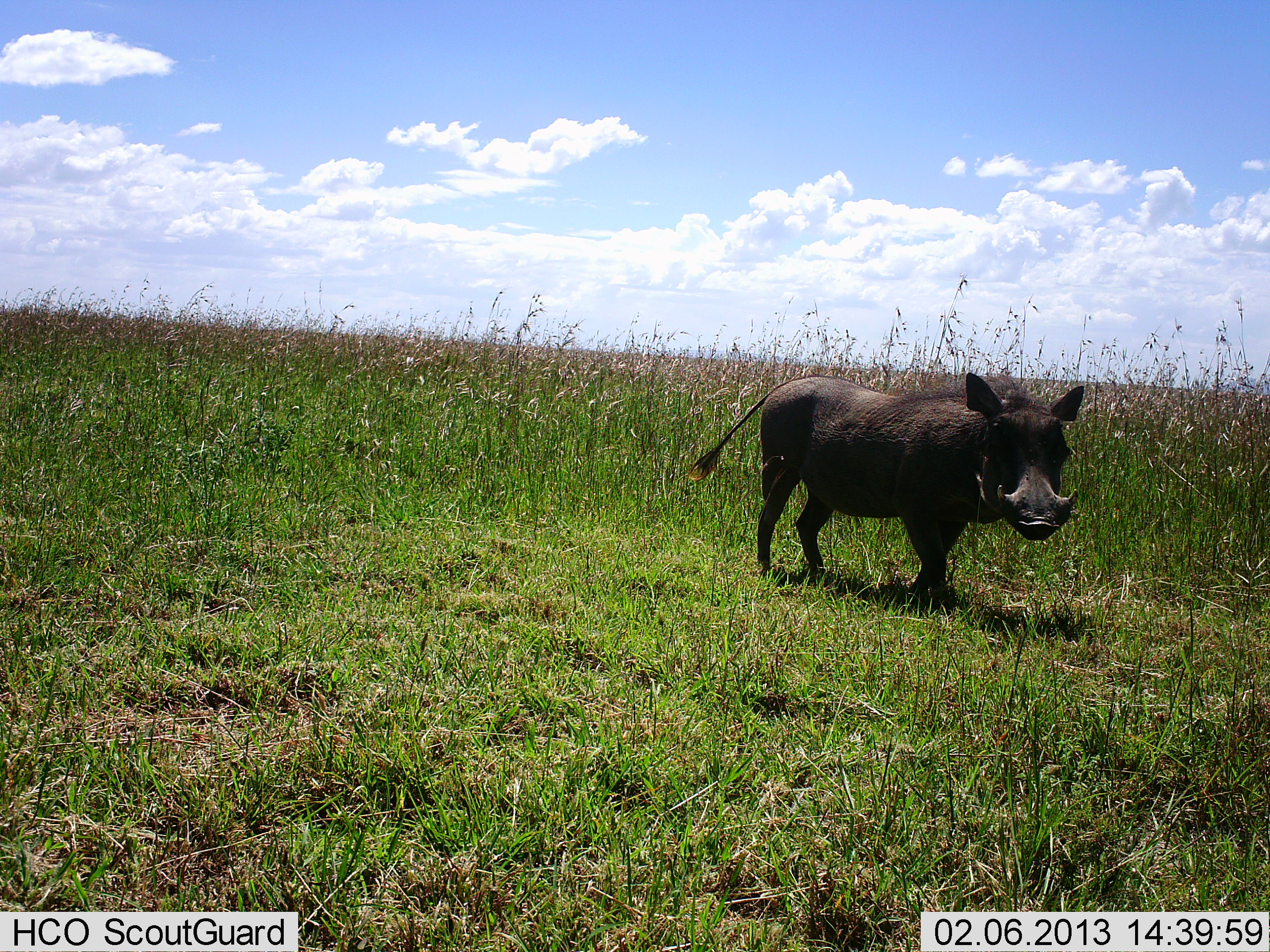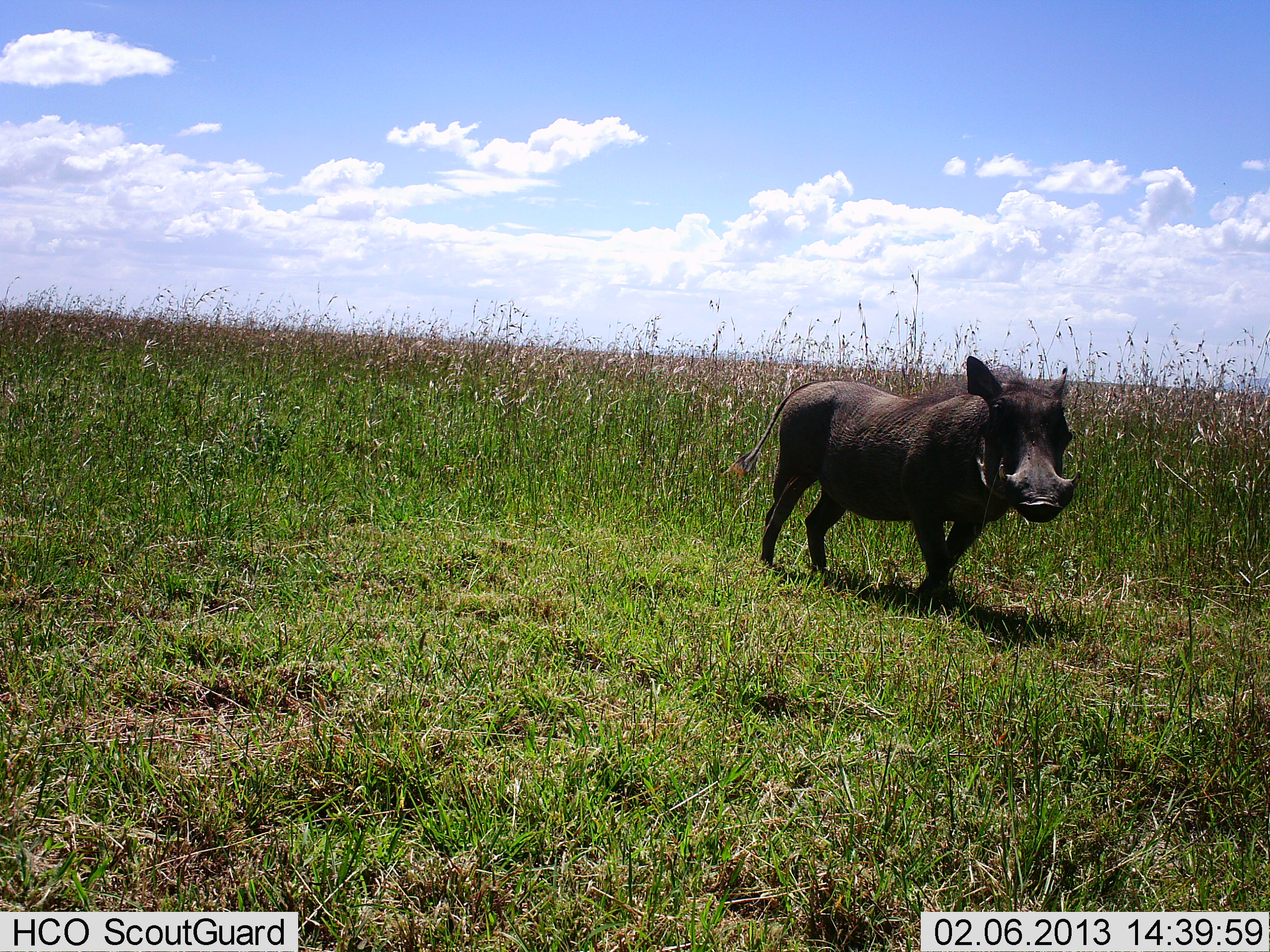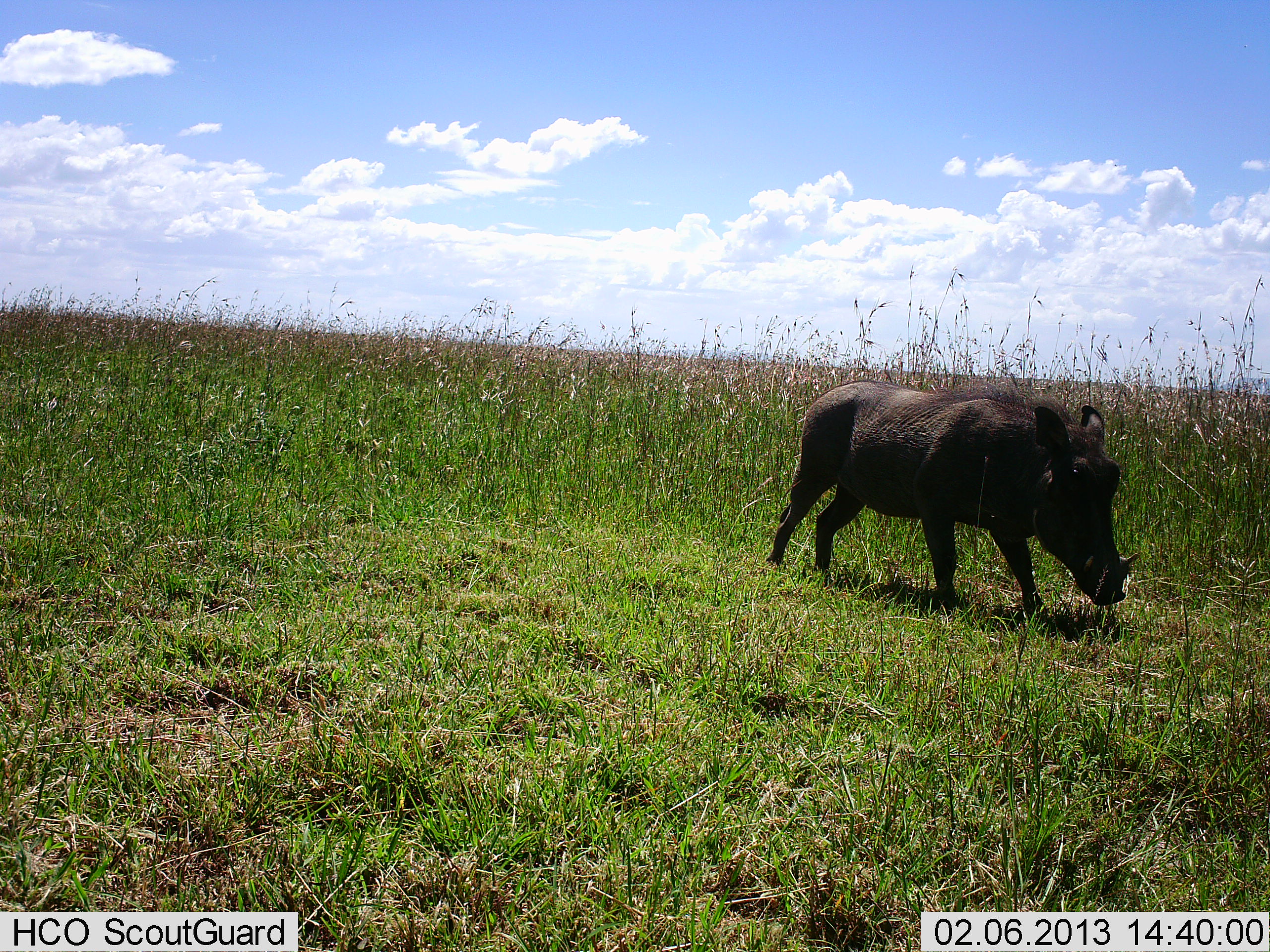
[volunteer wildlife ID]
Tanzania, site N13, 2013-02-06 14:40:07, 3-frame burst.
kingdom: Animalia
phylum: Chordata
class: Mammalia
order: Artiodactyla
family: Suidae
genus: Phacochoerus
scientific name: Phacochoerus africanus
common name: warthog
Warthog (Phacochoerus africanus), count 1. Behavior (volunteer vote fractions): standing 42%, resting 0%, moving 45%, interacting 0%. Young present (vote fraction): 5%. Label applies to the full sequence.